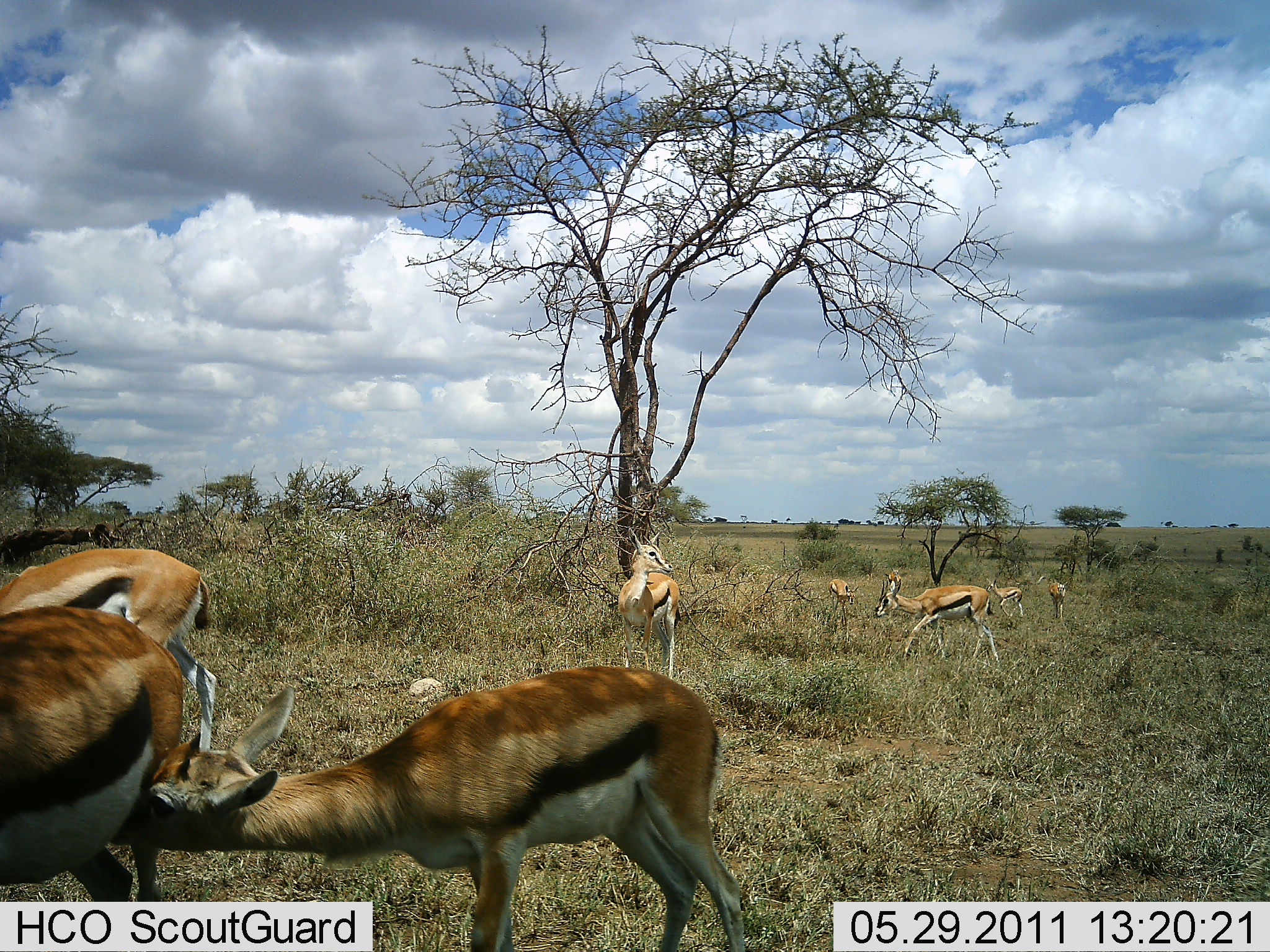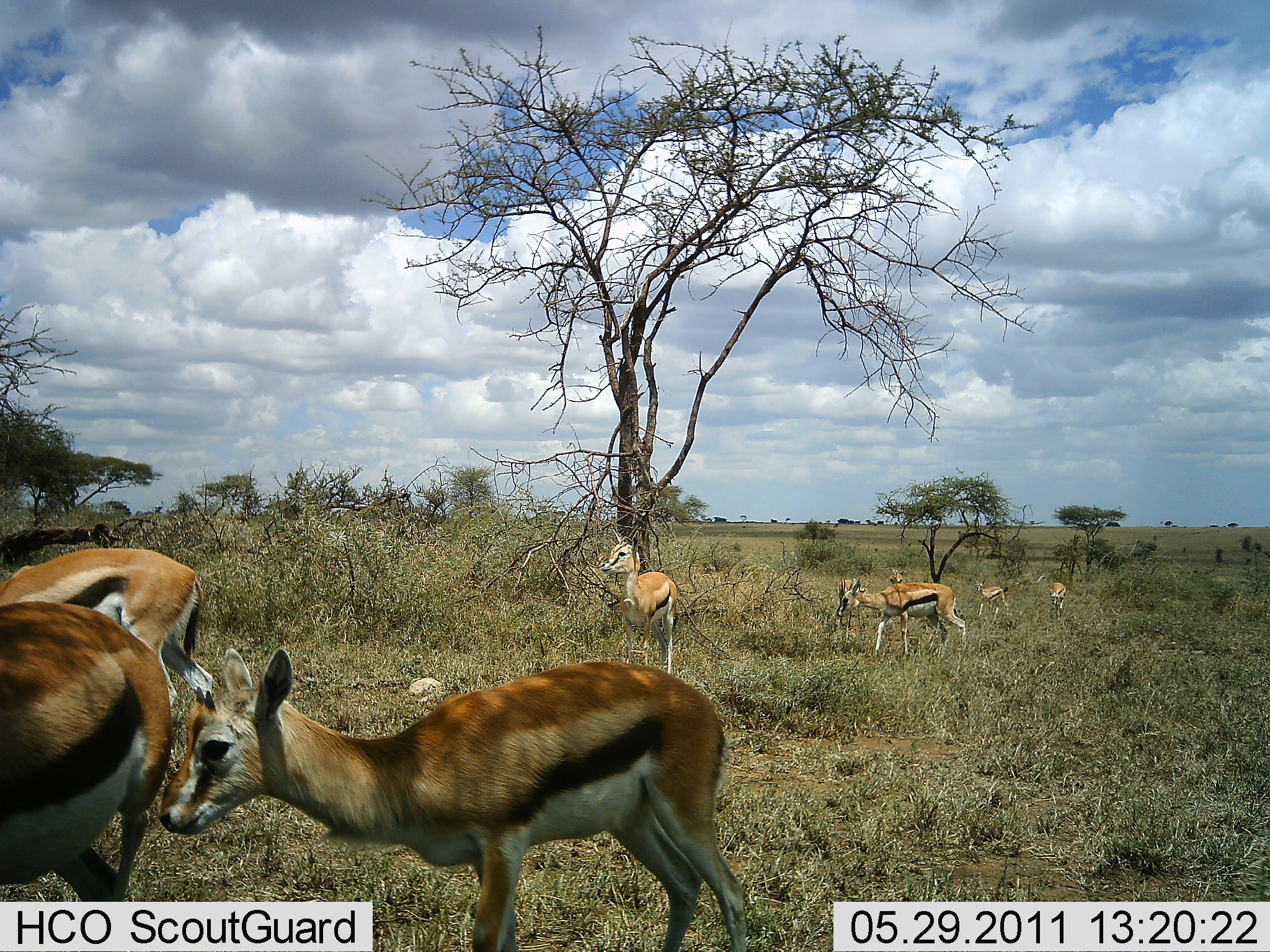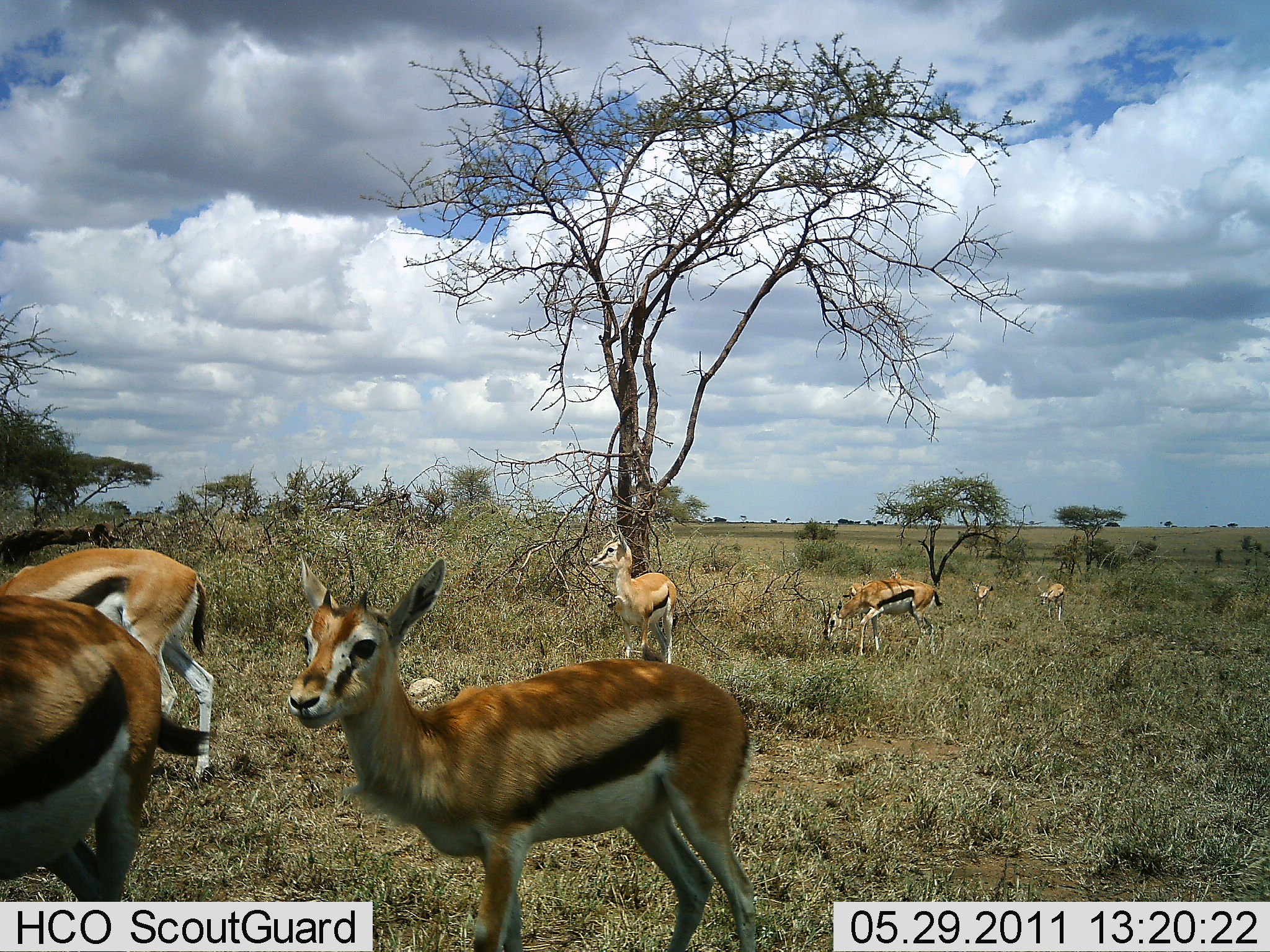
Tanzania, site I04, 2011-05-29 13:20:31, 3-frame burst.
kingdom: Animalia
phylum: Chordata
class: Mammalia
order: Artiodactyla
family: Bovidae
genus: Eudorcas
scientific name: Eudorcas thomsonii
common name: thomson's gazelle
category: gazellethomsons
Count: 9.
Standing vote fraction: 54%.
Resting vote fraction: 8%.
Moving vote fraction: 54%.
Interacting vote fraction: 69%.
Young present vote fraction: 69%.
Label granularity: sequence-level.